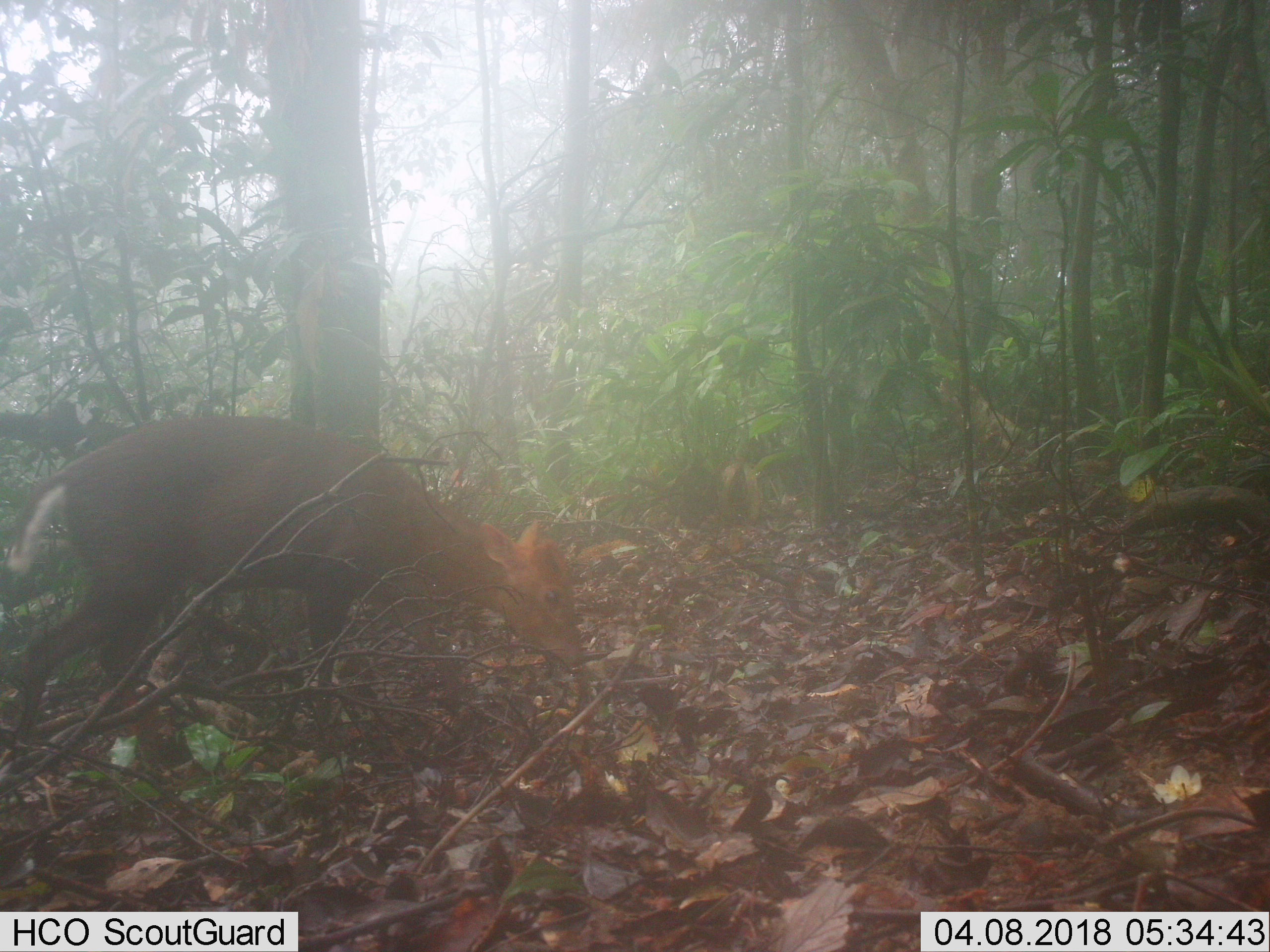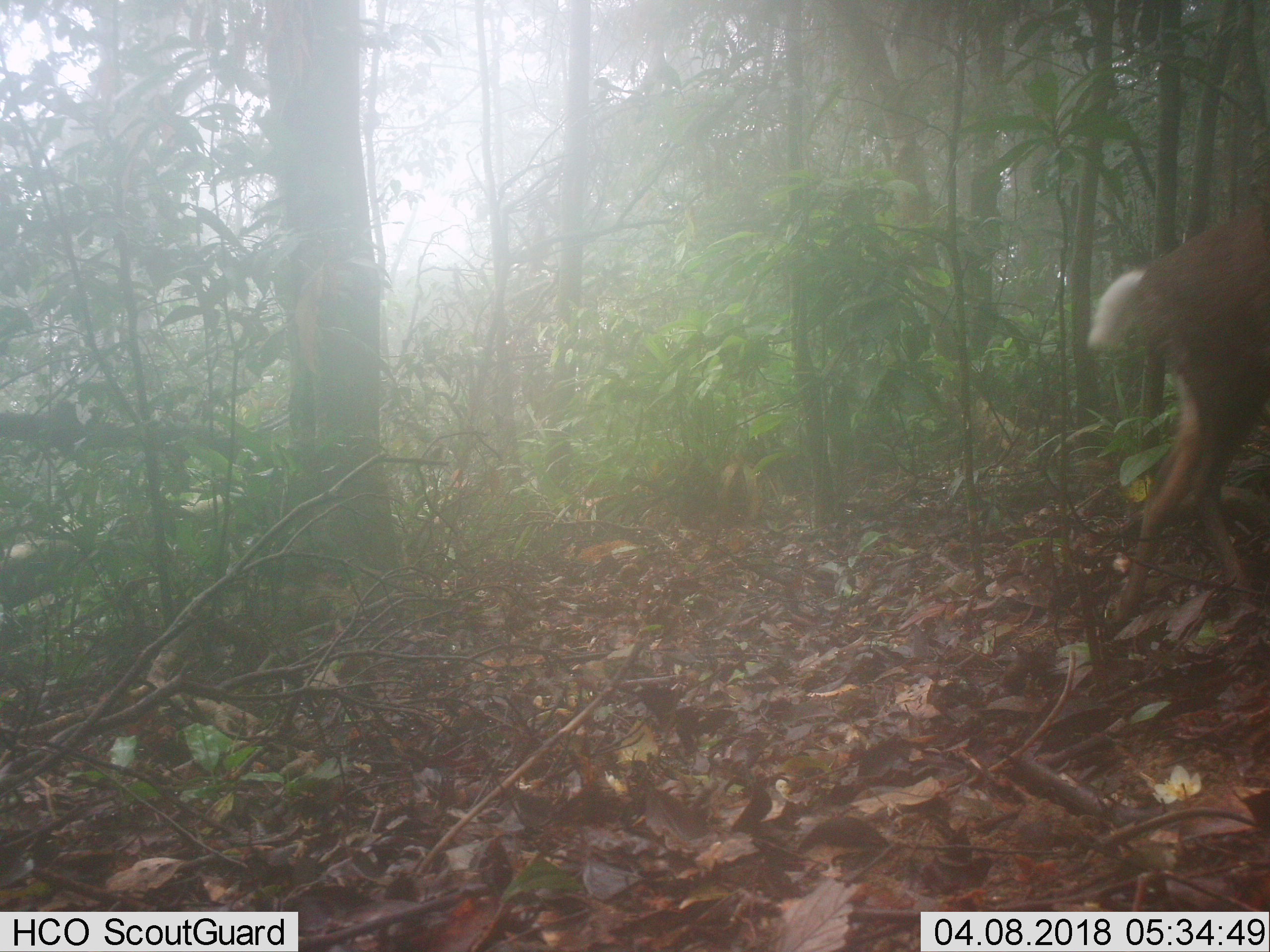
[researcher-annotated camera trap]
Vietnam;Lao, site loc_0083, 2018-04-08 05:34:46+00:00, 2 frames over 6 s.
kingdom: Animalia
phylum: Chordata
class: Mammalia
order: Artiodactyla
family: Cervidae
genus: Muntiacus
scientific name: Muntiacus rooseveltorum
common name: roosevelt's muntjac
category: roosevelts muntjac group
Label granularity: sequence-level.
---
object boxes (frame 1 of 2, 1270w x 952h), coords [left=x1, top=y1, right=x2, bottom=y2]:
roosevelts muntjac group: [left=10, top=415, right=580, bottom=728]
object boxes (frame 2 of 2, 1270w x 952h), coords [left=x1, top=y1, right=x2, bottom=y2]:
roosevelts muntjac group: [left=1086, top=206, right=1270, bottom=623]